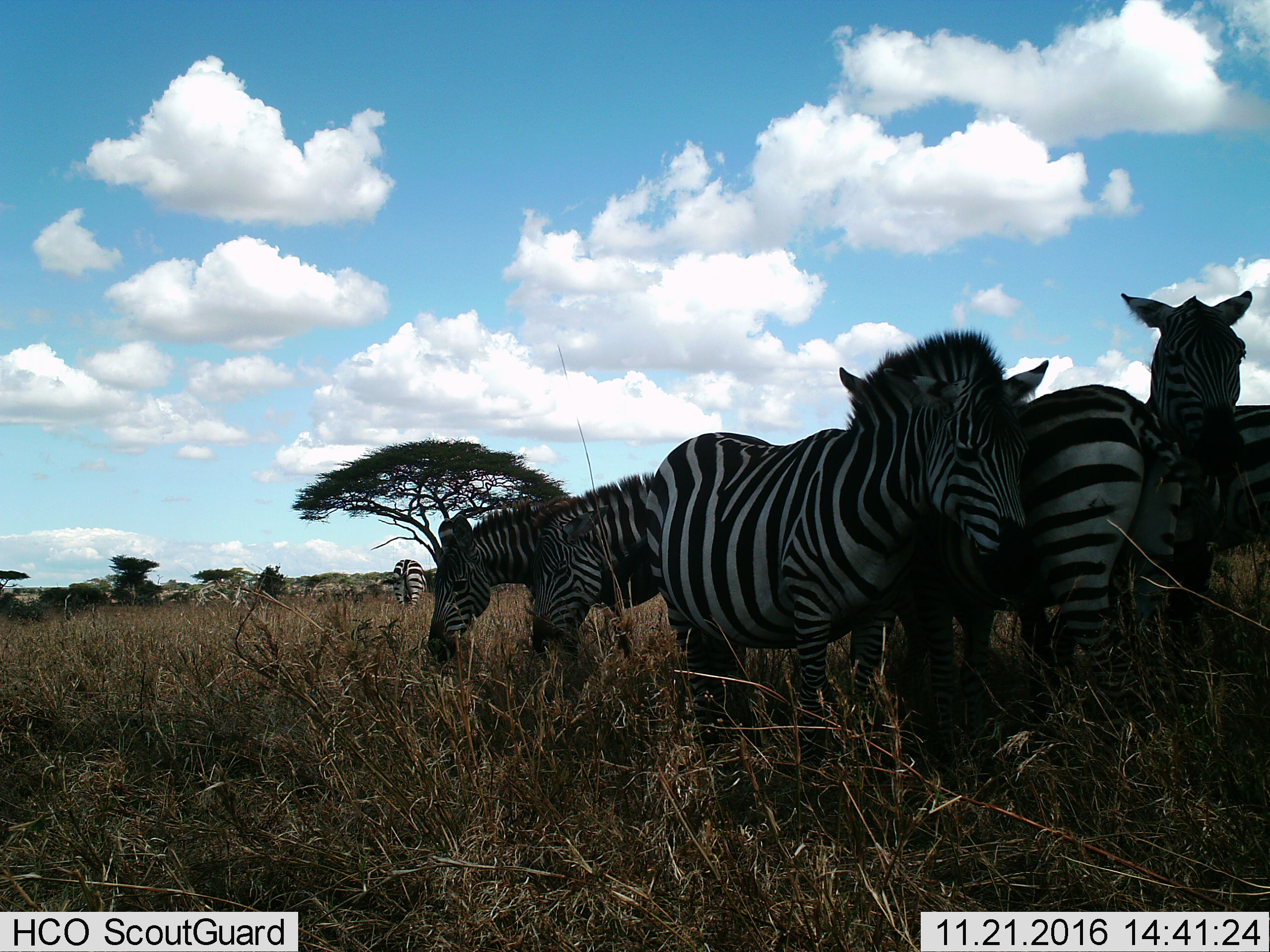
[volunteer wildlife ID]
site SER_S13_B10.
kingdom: Animalia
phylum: Chordata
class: Mammalia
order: Perissodactyla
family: Equidae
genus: Equus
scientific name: Equus quagga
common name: plains zebra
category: zebraplains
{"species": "zebraplains (plains zebra) (Equus quagga)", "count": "5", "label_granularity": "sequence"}